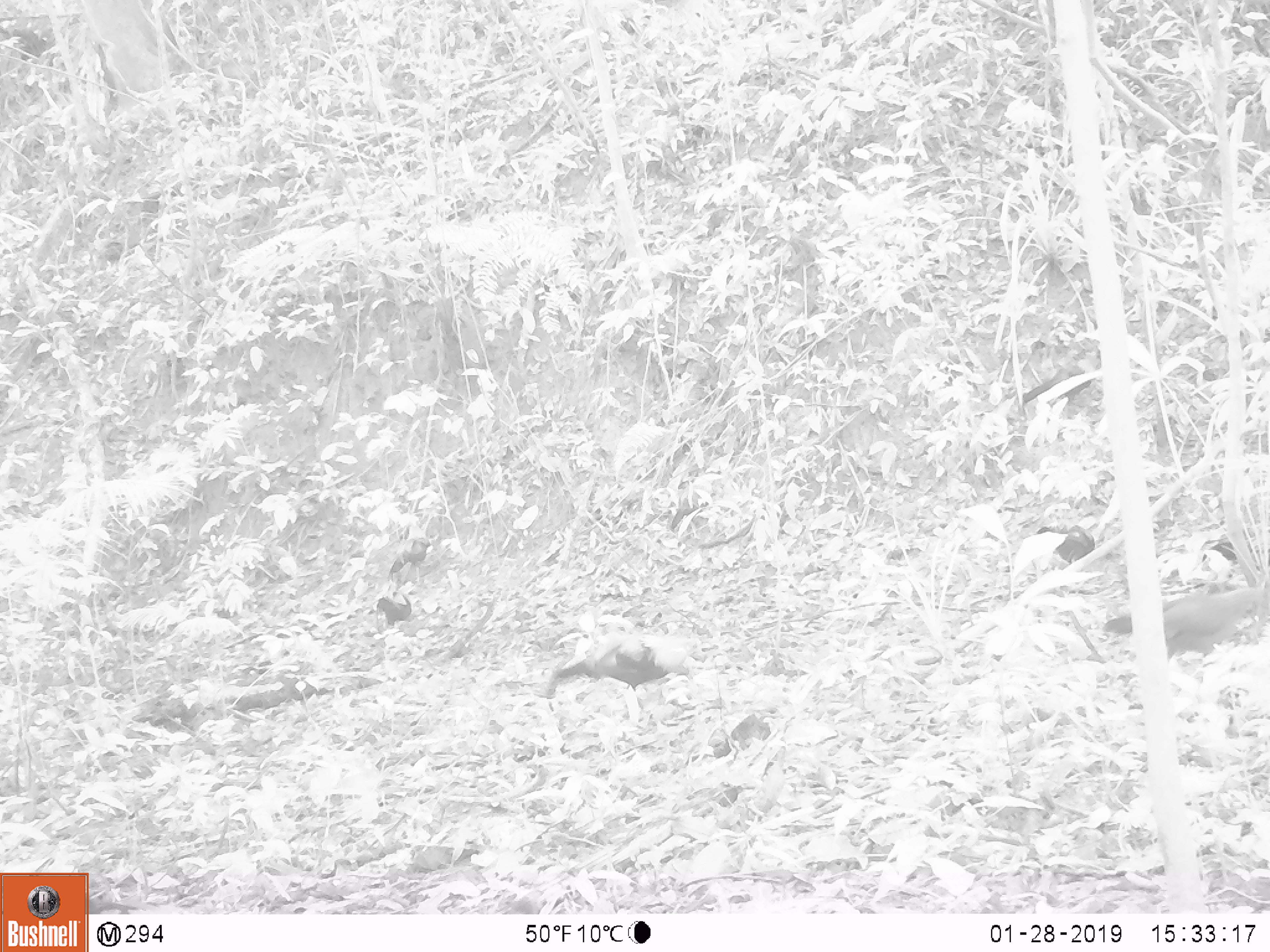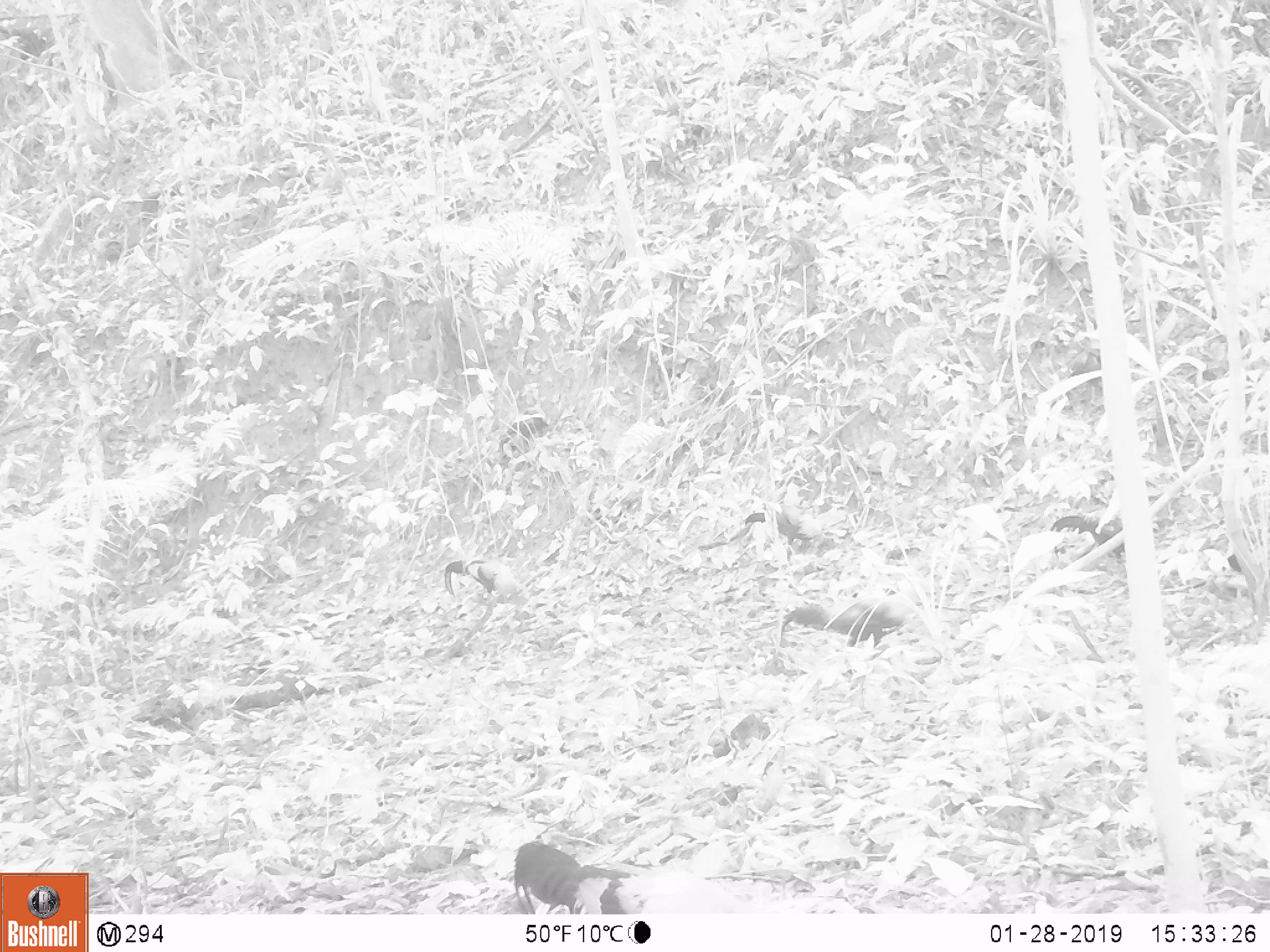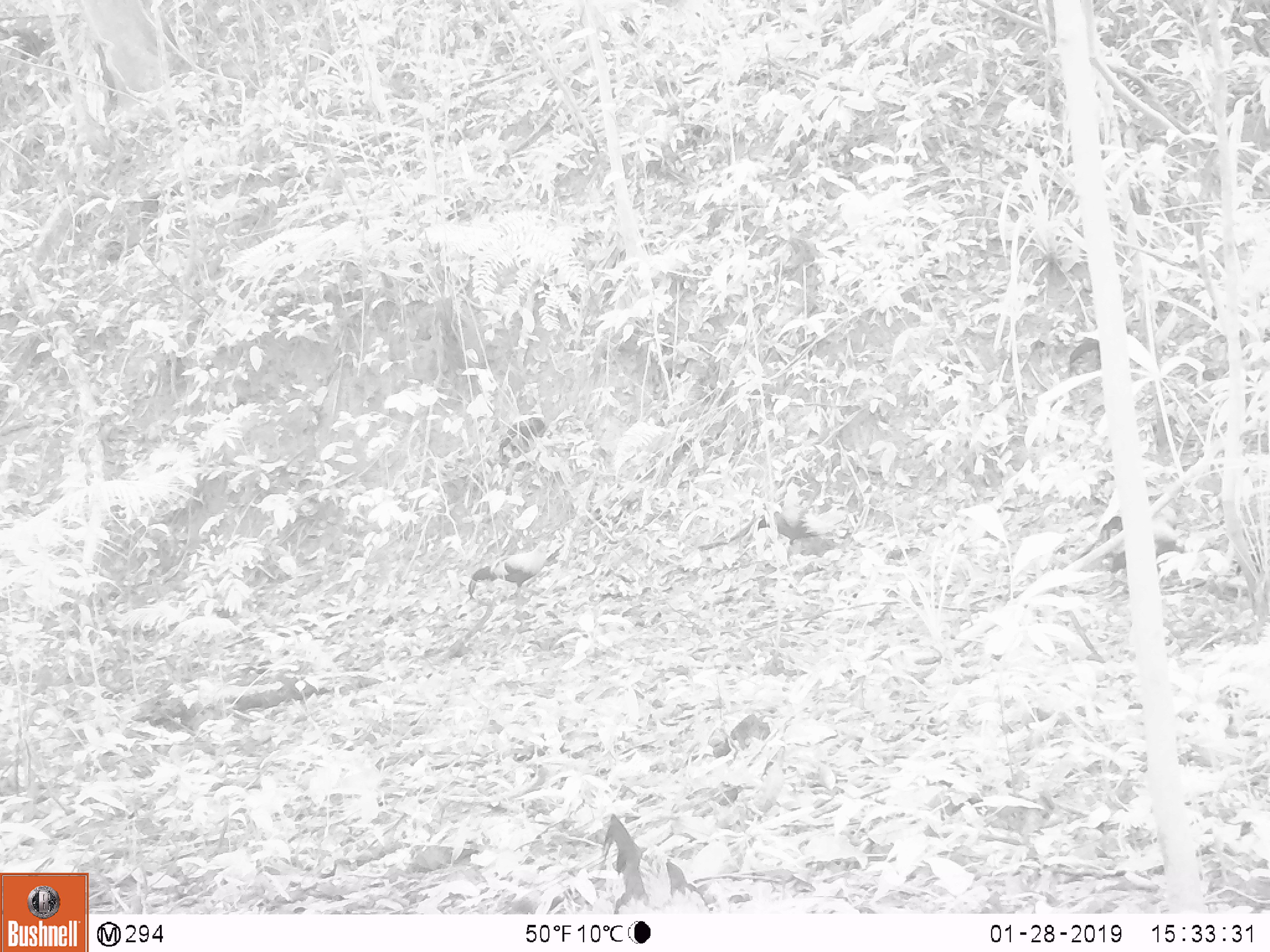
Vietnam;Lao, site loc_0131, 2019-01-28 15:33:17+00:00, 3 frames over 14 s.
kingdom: Animalia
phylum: Chordata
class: Aves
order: Galliformes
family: Phasianidae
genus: Gallus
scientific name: Gallus gallus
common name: red junglefowl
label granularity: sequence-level